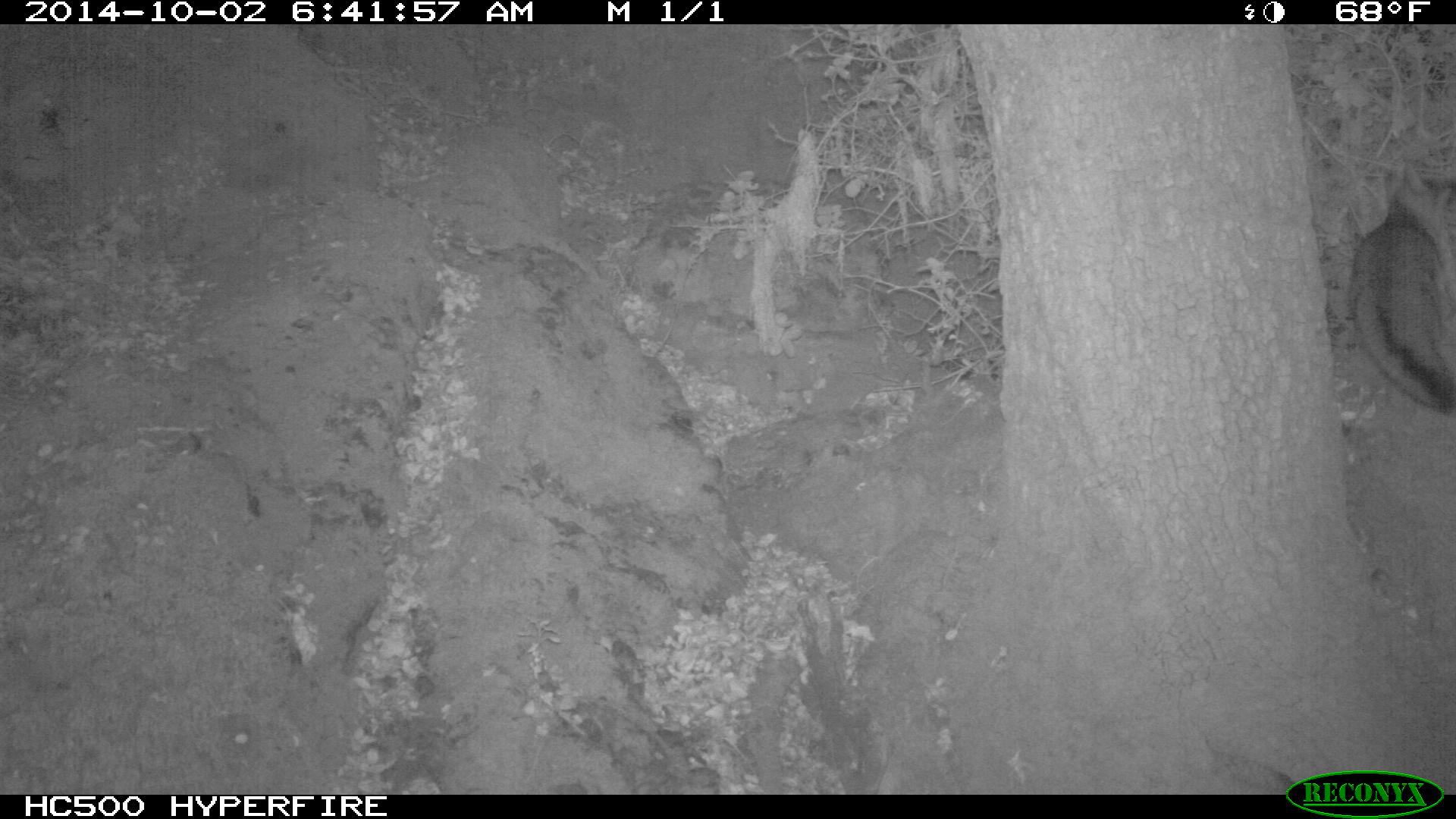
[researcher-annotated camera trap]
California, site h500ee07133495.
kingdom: Animalia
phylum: Chordata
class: Mammalia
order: Carnivora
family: Canidae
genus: Urocyon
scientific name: Urocyon littoralis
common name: island fox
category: fox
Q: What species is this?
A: Fox (island fox) (Urocyon littoralis).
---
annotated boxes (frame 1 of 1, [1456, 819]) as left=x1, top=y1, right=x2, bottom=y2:
fox: left=1347, top=162, right=1455, bottom=416